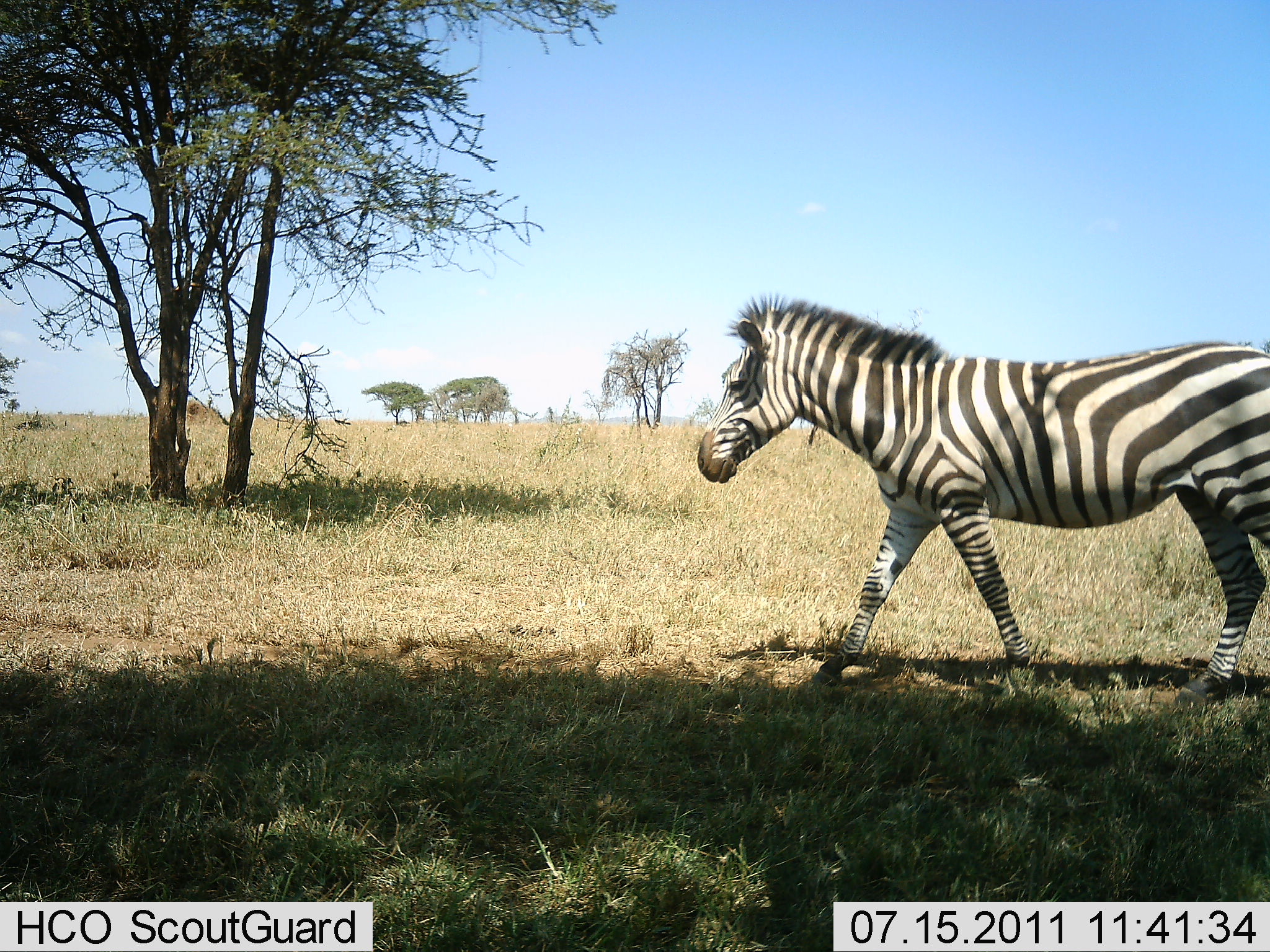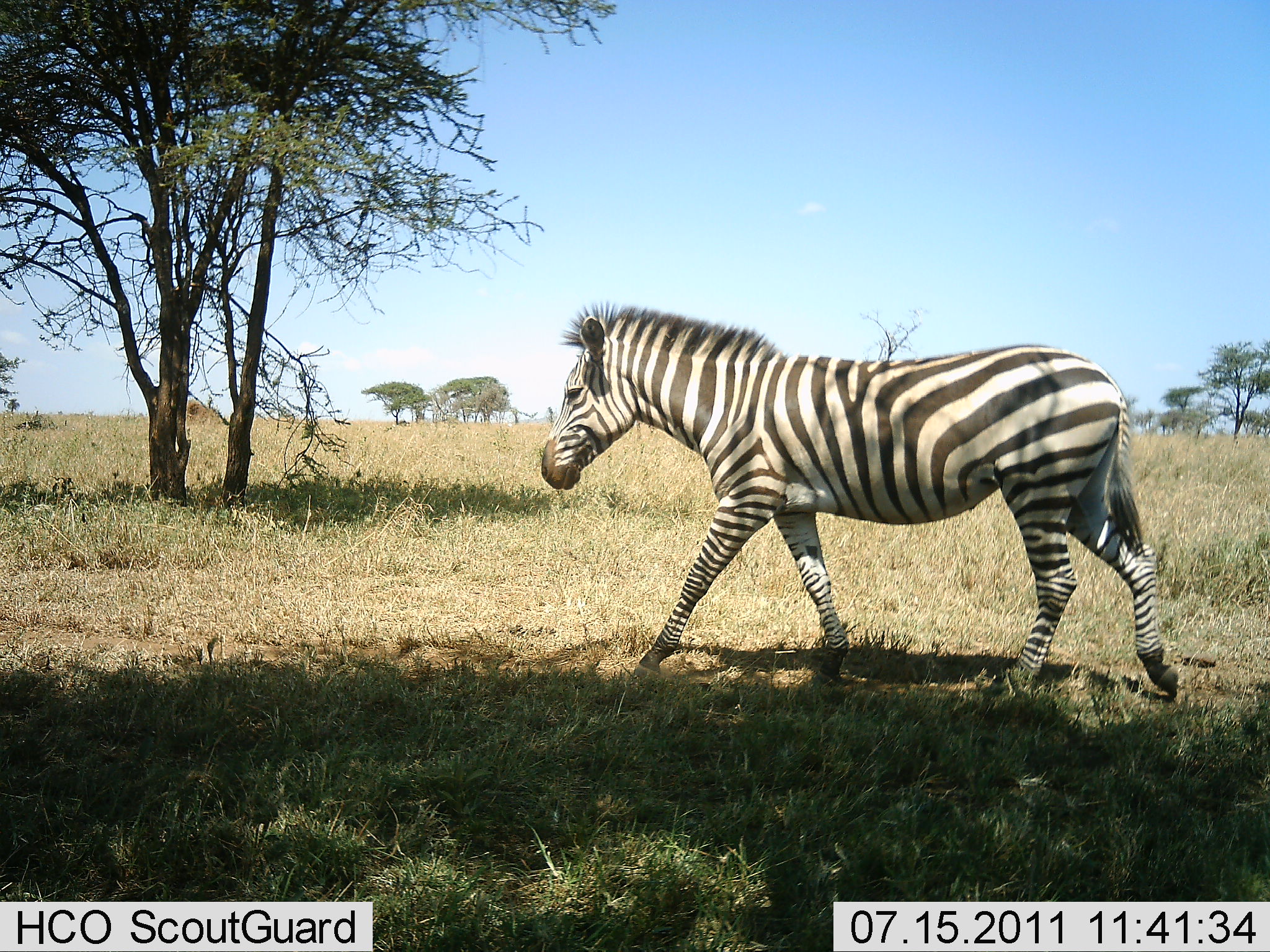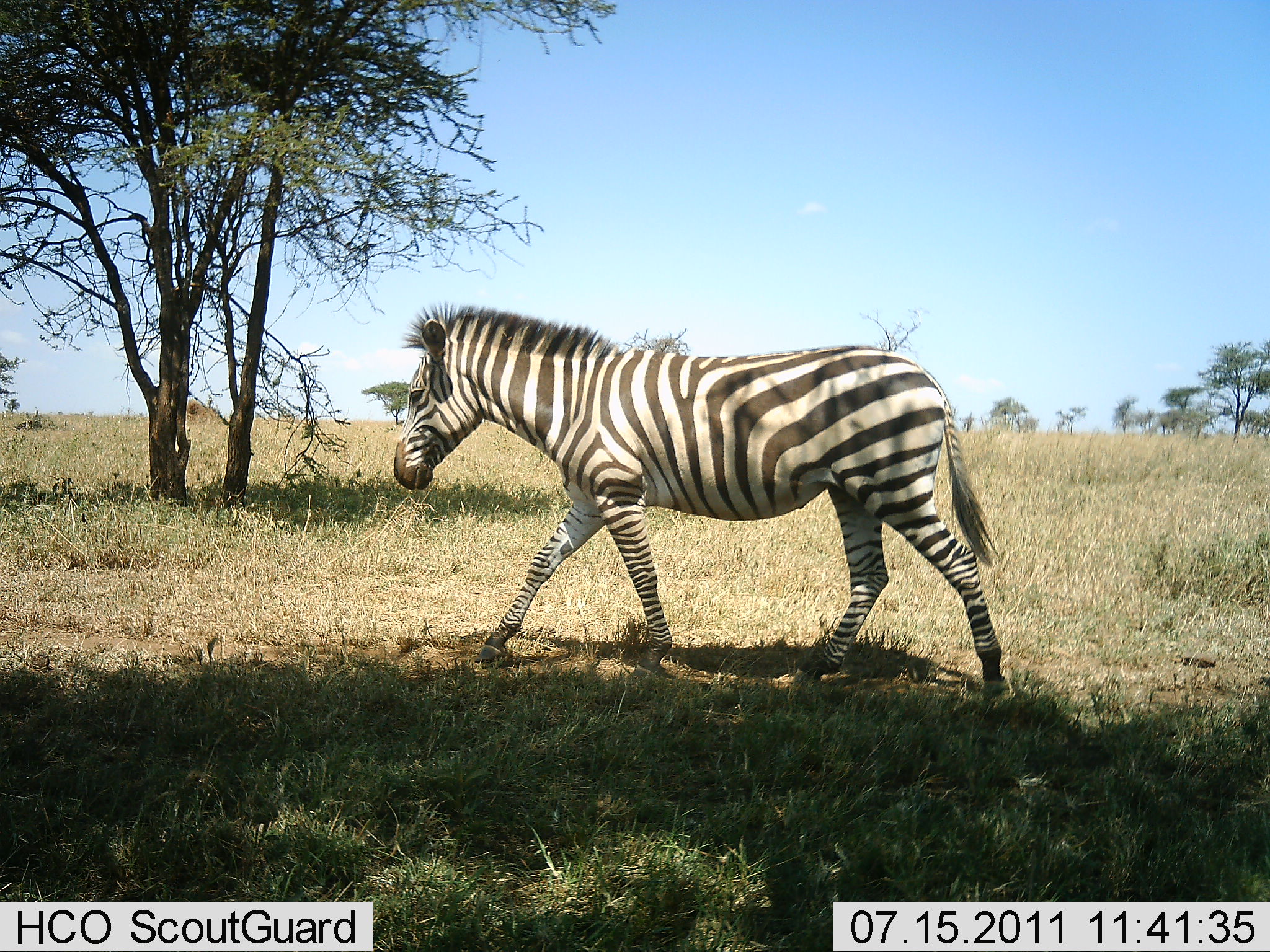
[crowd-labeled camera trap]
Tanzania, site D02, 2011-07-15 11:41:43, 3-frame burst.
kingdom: Animalia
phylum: Chordata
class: Mammalia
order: Perissodactyla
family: Equidae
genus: Equus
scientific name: Equus quagga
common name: plains zebra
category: zebra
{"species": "zebra (plains zebra) (Equus quagga)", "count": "1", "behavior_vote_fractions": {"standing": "0%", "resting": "0%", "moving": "100%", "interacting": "0%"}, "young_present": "0%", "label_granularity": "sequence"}